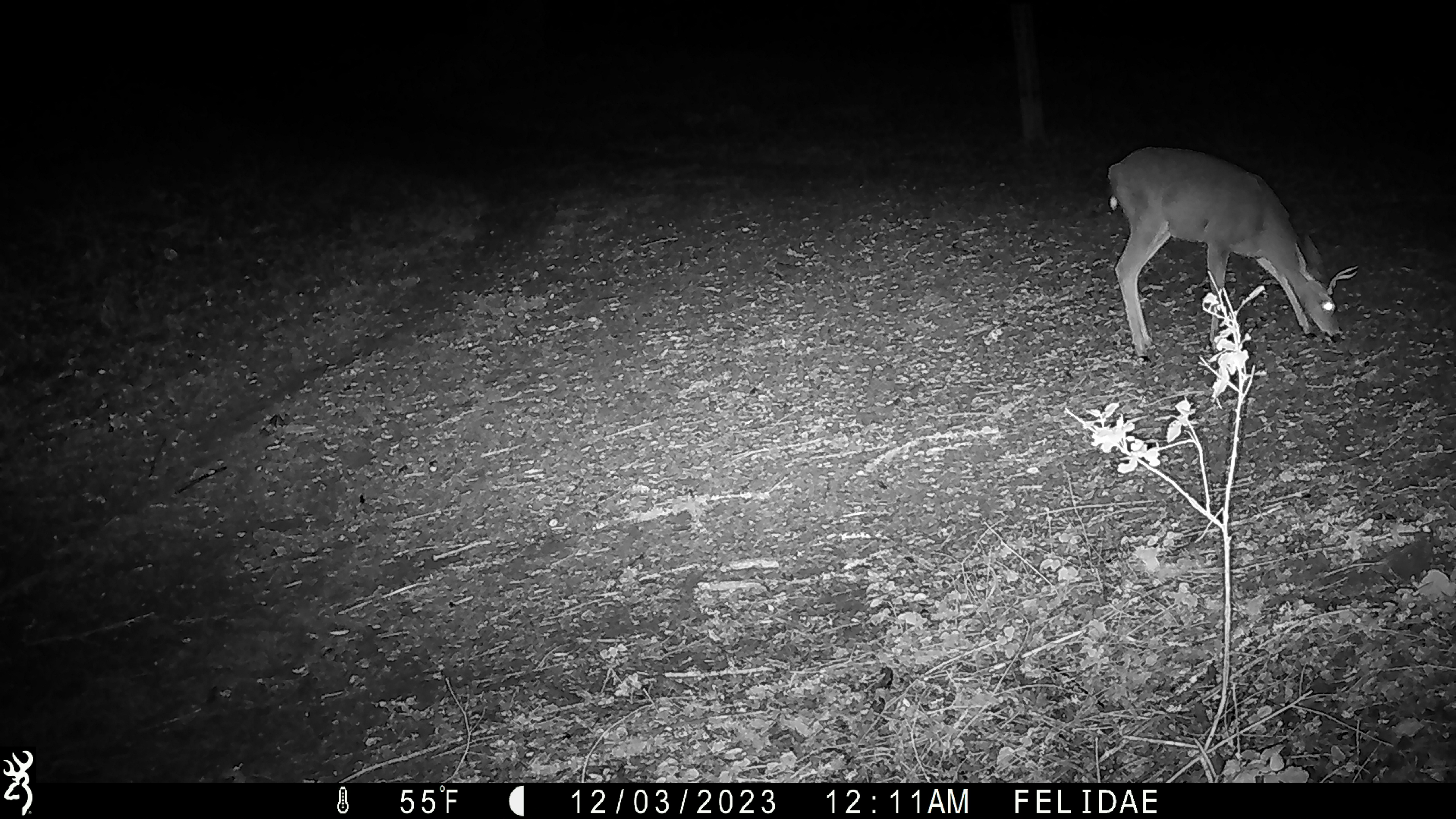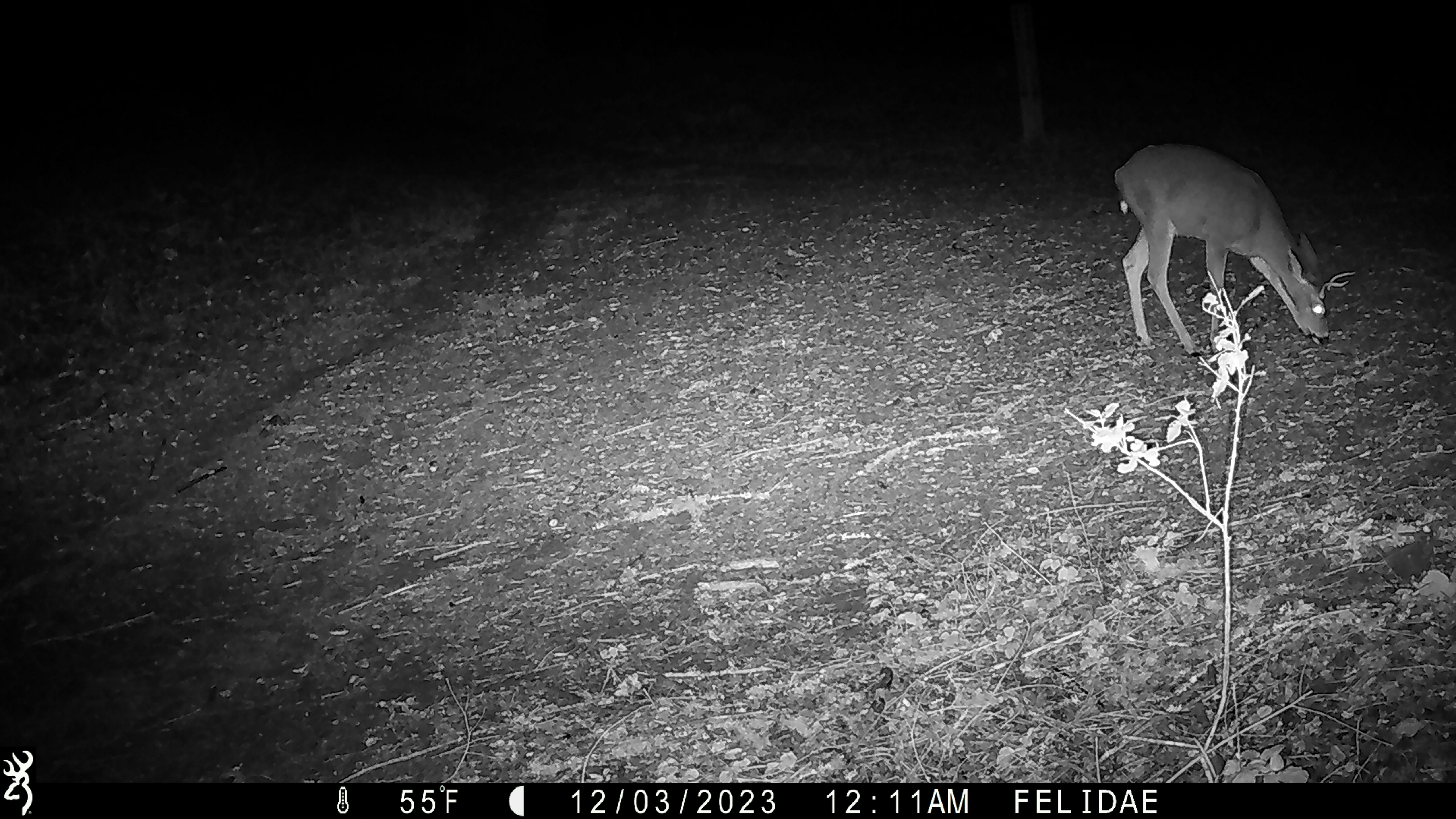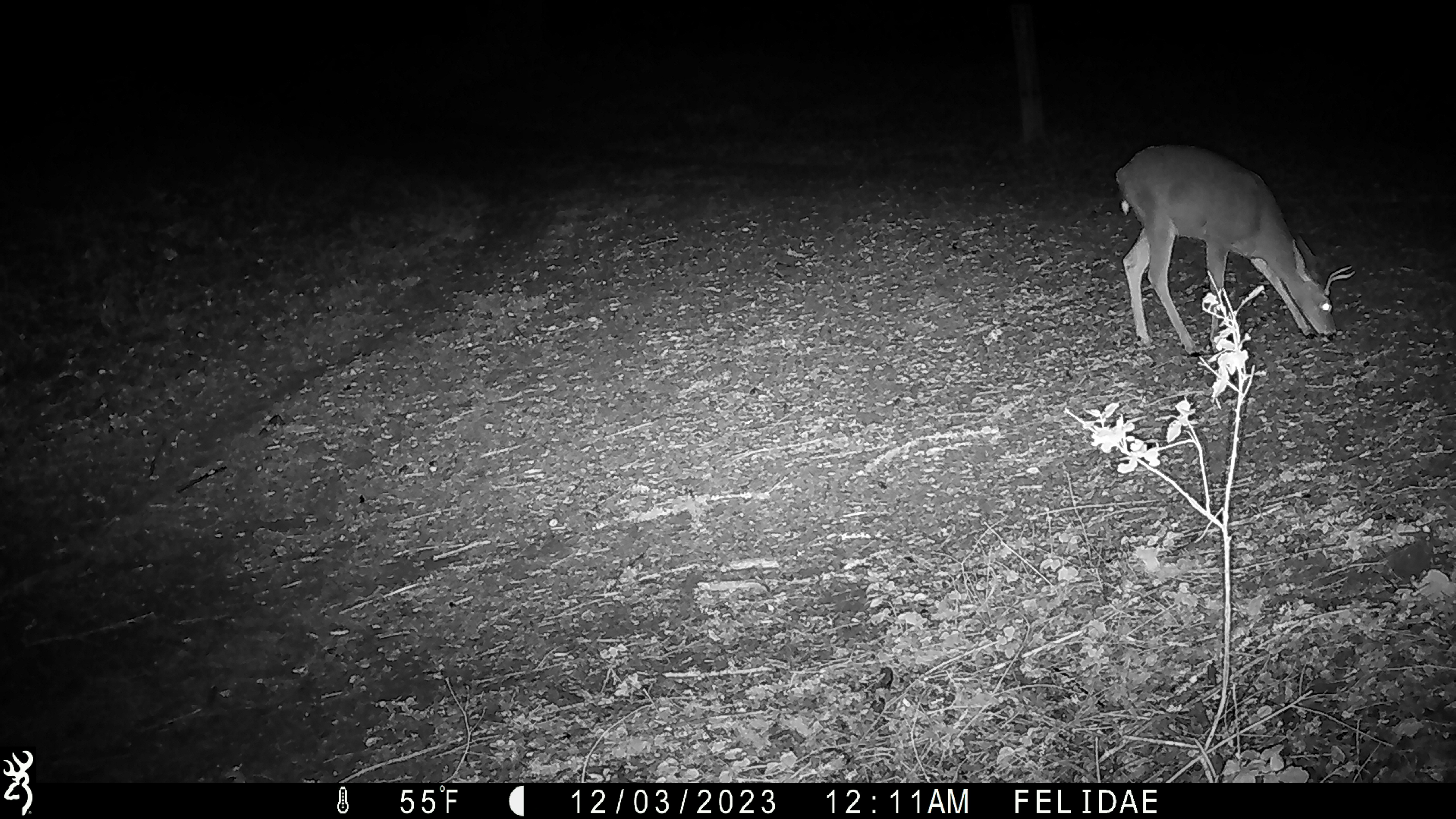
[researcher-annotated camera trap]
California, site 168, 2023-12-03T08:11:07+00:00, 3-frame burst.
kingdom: Animalia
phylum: Chordata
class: Mammalia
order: Artiodactyla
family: Cervidae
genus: Odocoileus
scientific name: Odocoileus hemionus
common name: mule deer